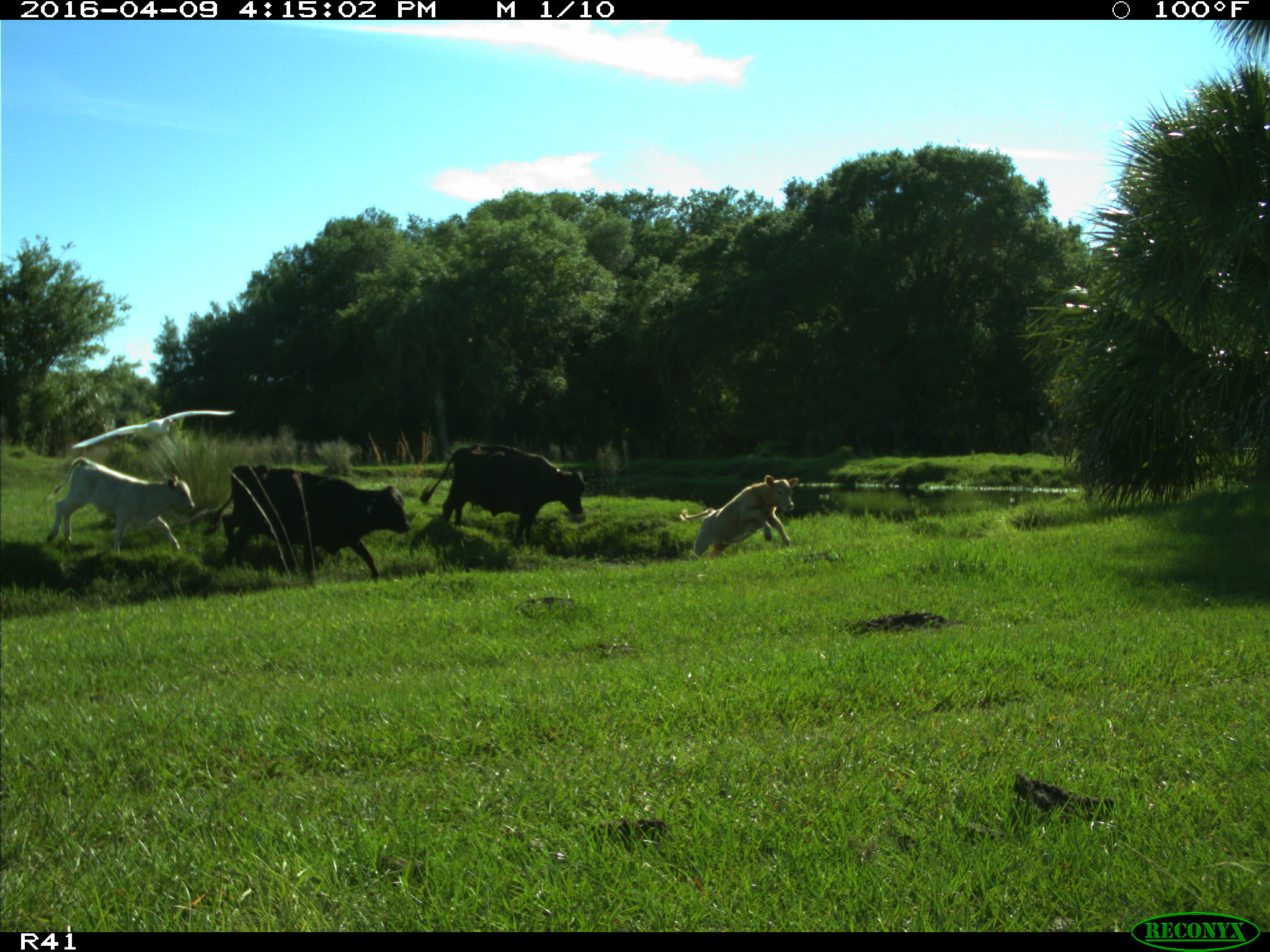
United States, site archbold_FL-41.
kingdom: Animalia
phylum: Chordata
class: Mammalia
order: Artiodactyla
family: Bovidae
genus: Bos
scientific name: Bos taurus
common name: domestic cow